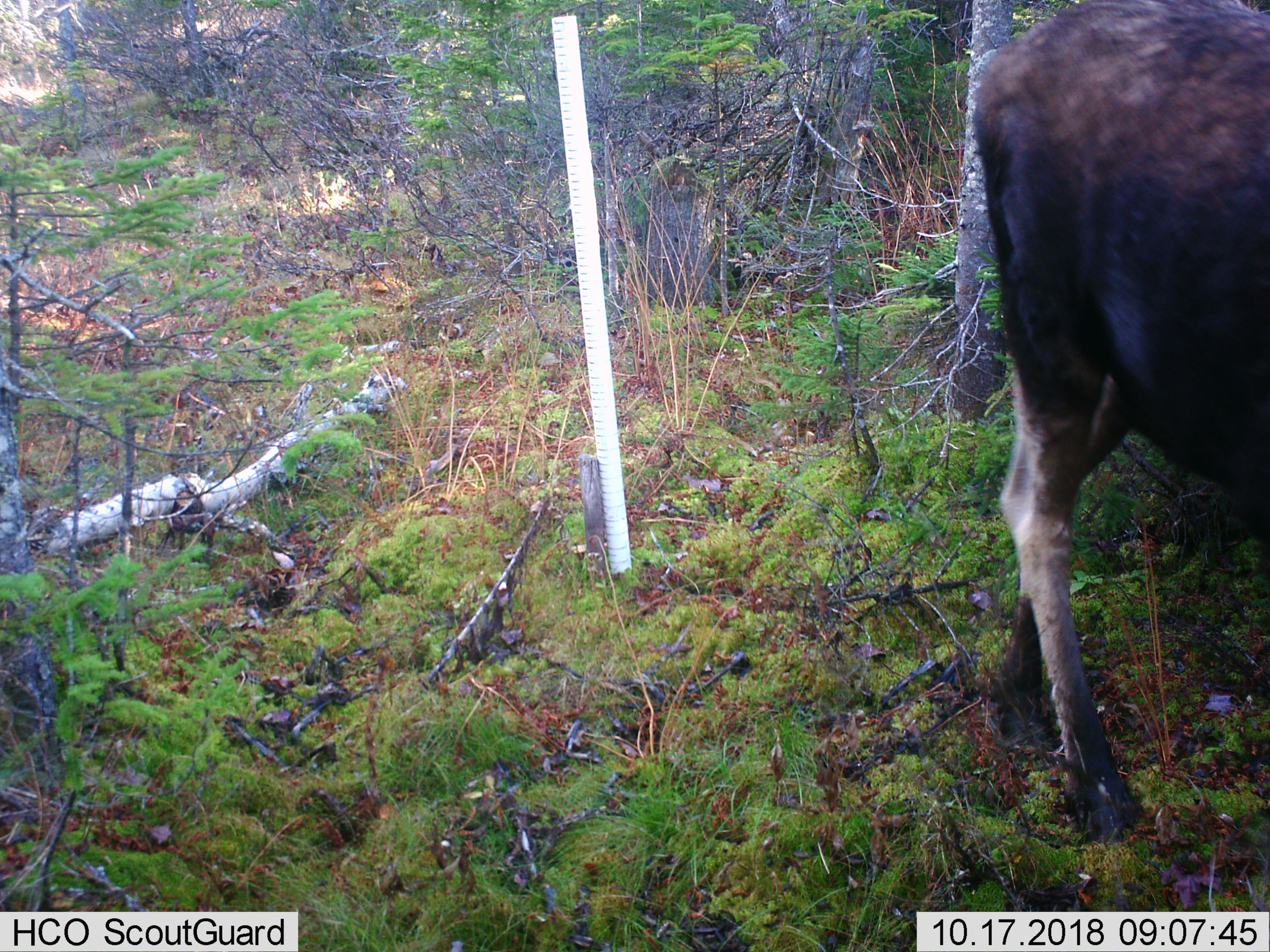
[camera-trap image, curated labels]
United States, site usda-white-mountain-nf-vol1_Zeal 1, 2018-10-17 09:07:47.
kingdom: Animalia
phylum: Chordata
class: Mammalia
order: Artiodactyla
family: Cervidae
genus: Alces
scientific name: Alces alces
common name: moose